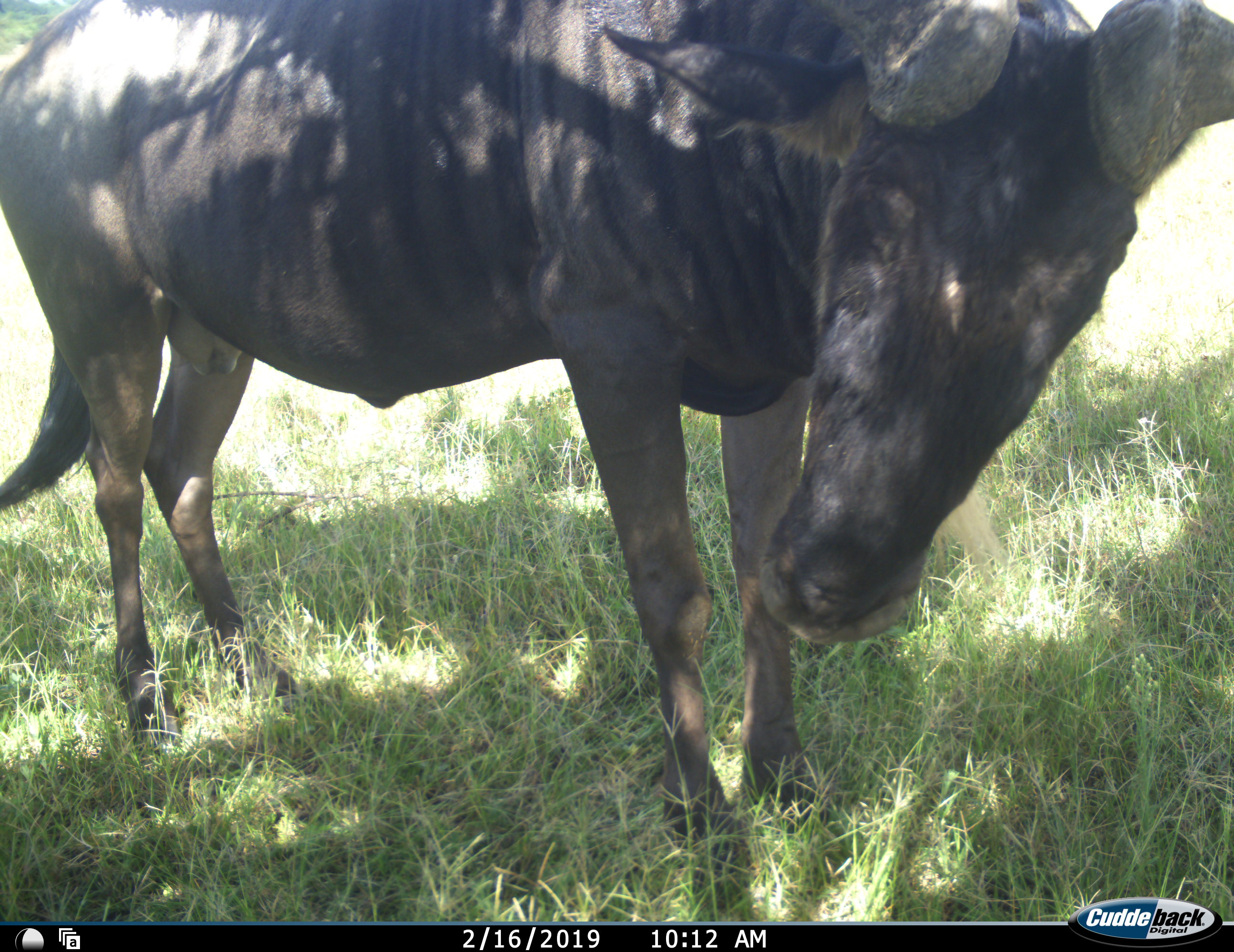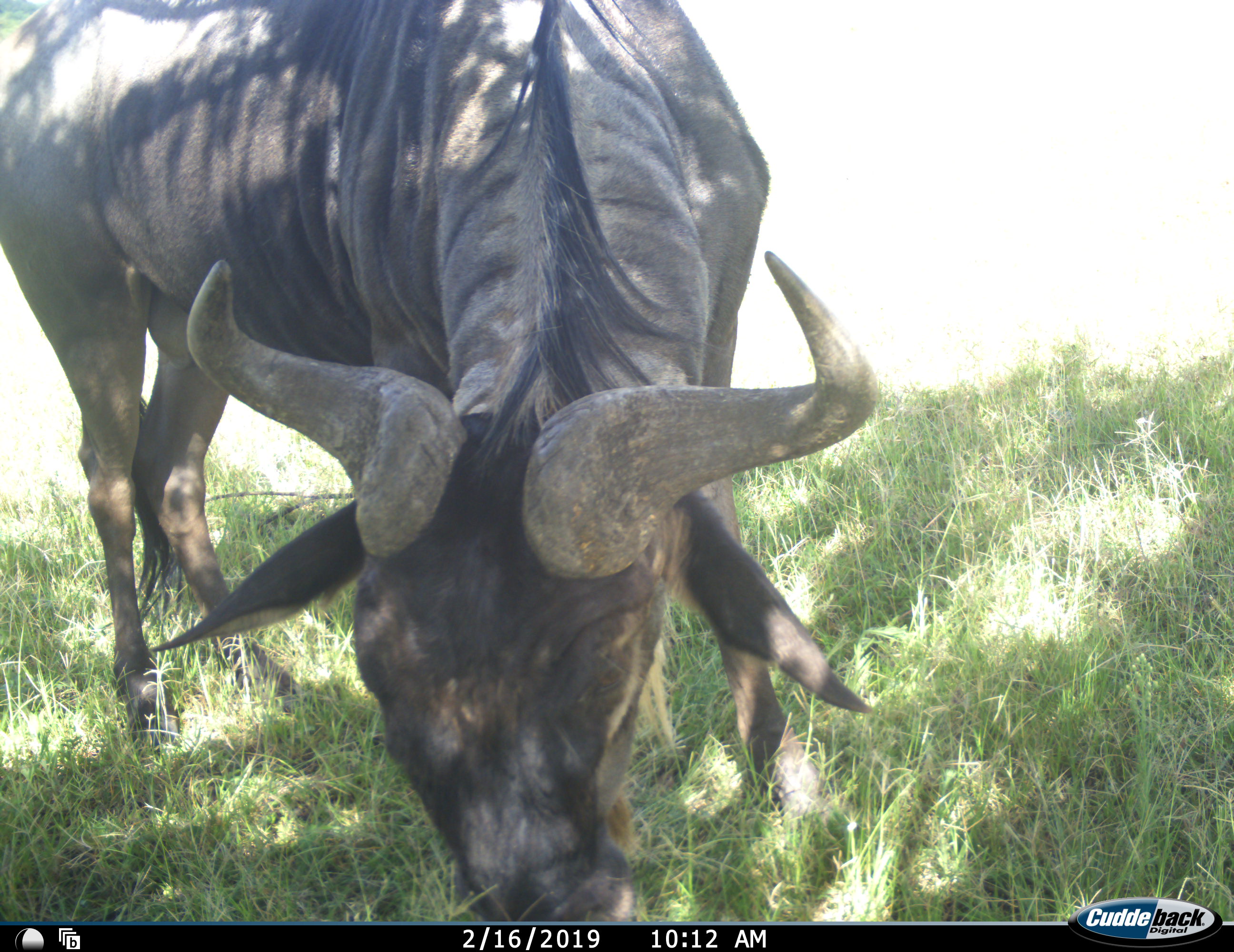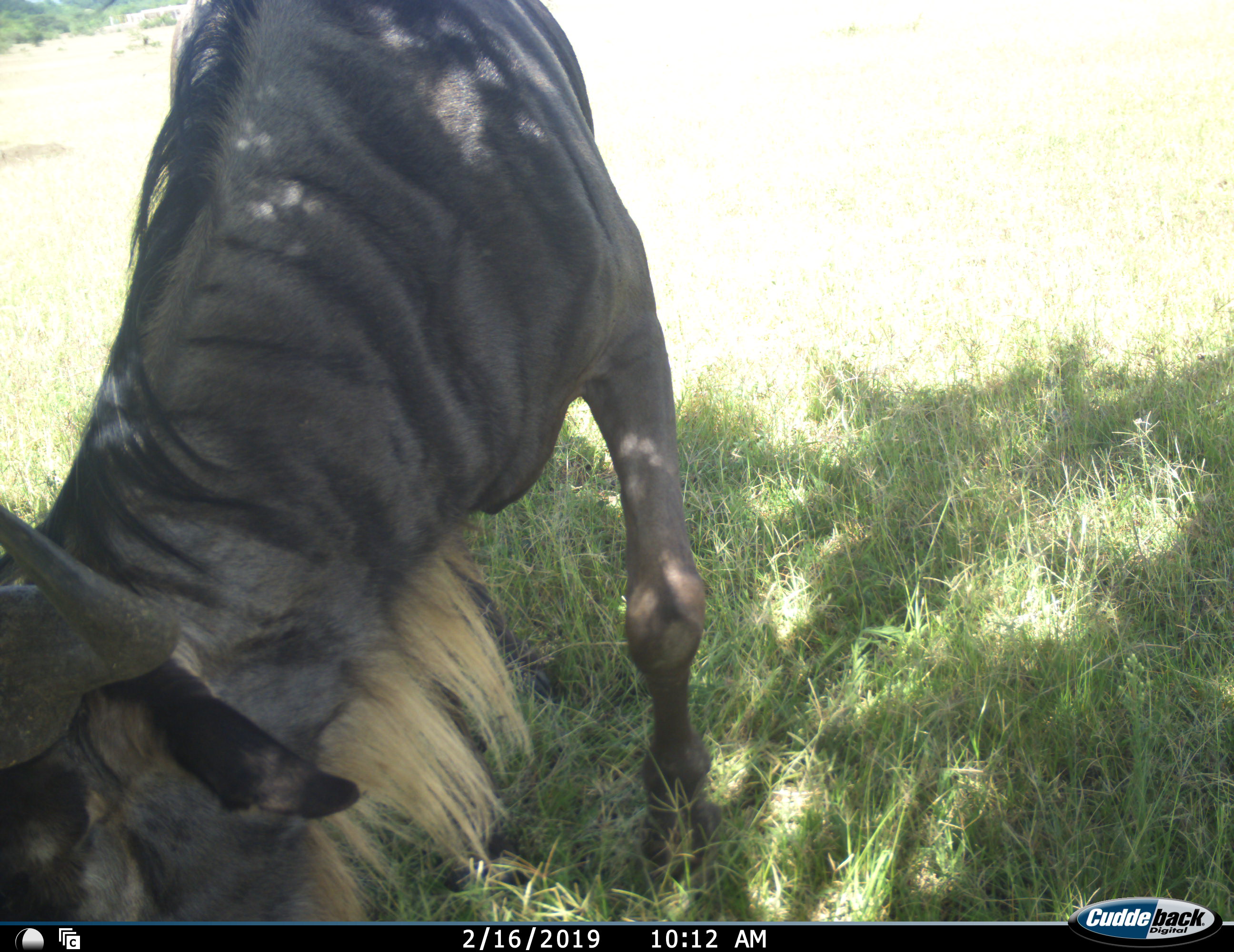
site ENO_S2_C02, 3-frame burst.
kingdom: Animalia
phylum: Chordata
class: Mammalia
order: Artiodactyla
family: Bovidae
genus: Connochaetes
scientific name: Connochaetes taurinus taurinus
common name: blue wildebeest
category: wildebeestblue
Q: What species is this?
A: Wildebeestblue (blue wildebeest) (Connochaetes taurinus taurinus).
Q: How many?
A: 1.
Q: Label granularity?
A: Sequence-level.